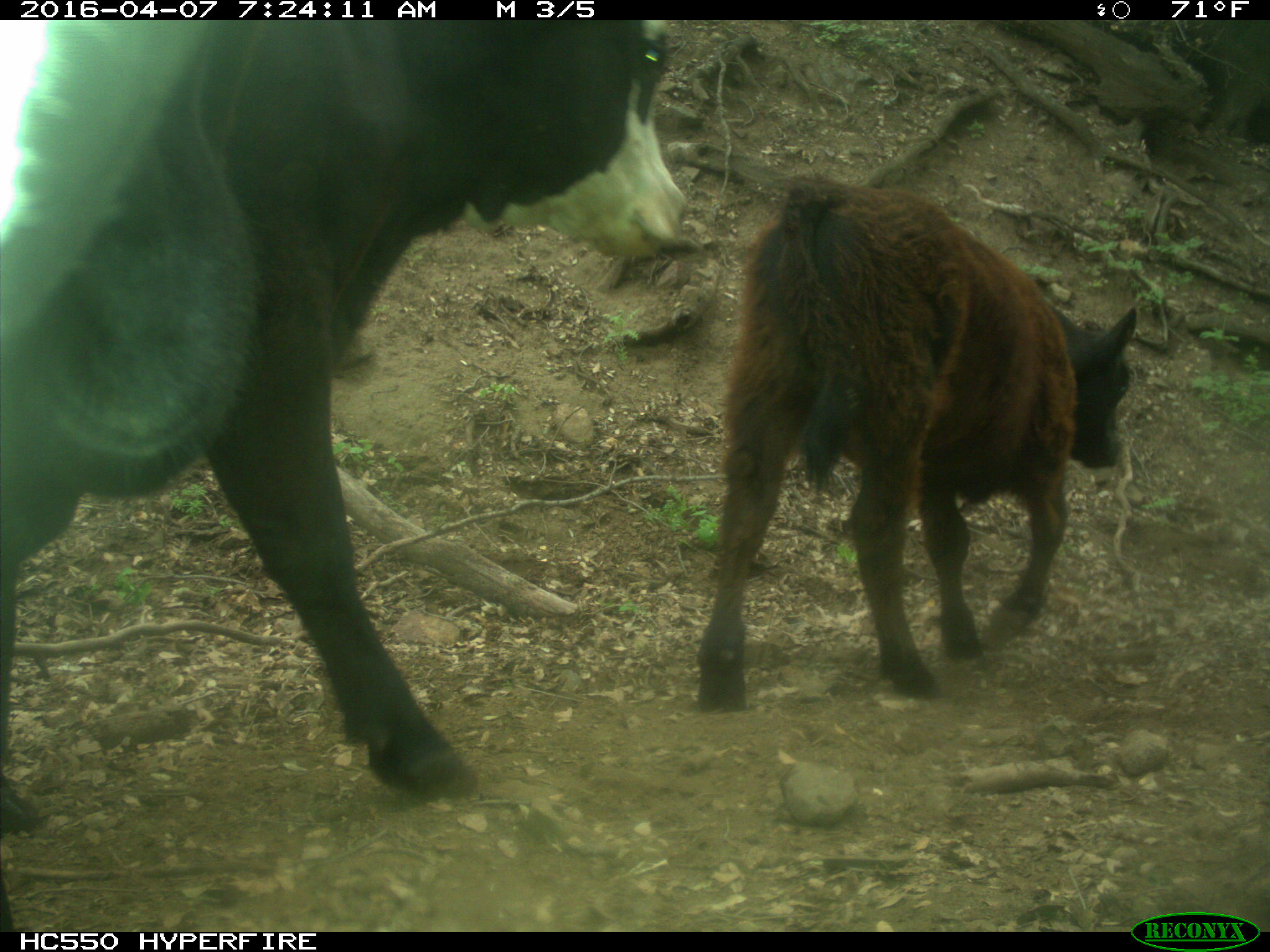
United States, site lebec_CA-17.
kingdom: Animalia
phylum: Chordata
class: Mammalia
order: Artiodactyla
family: Bovidae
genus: Bos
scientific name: Bos taurus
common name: domestic cow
Bos taurus (domestic cow).